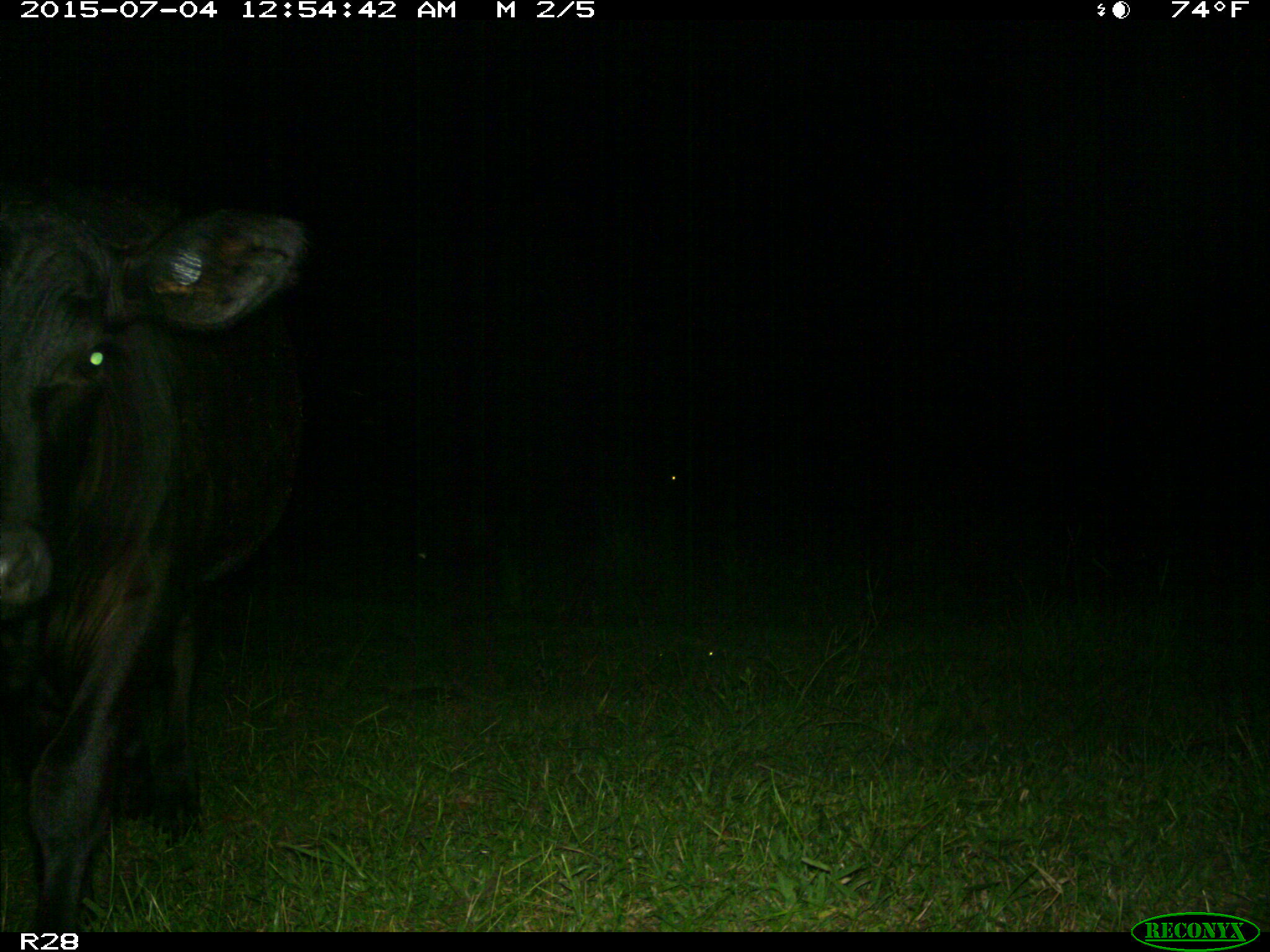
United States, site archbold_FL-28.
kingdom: Animalia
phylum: Chordata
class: Mammalia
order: Artiodactyla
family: Bovidae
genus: Bos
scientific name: Bos taurus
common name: domestic cow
Bos taurus (domestic cow).